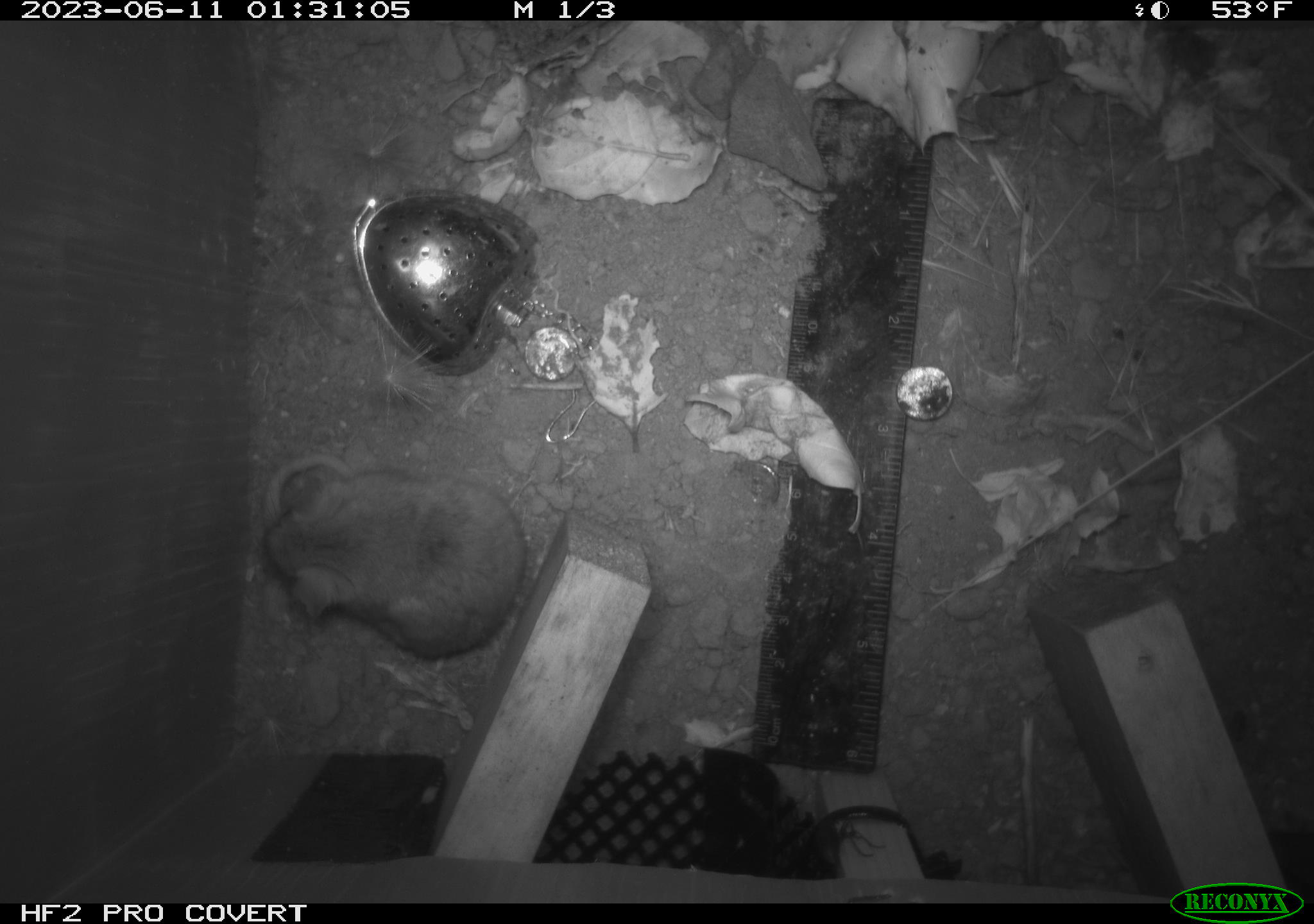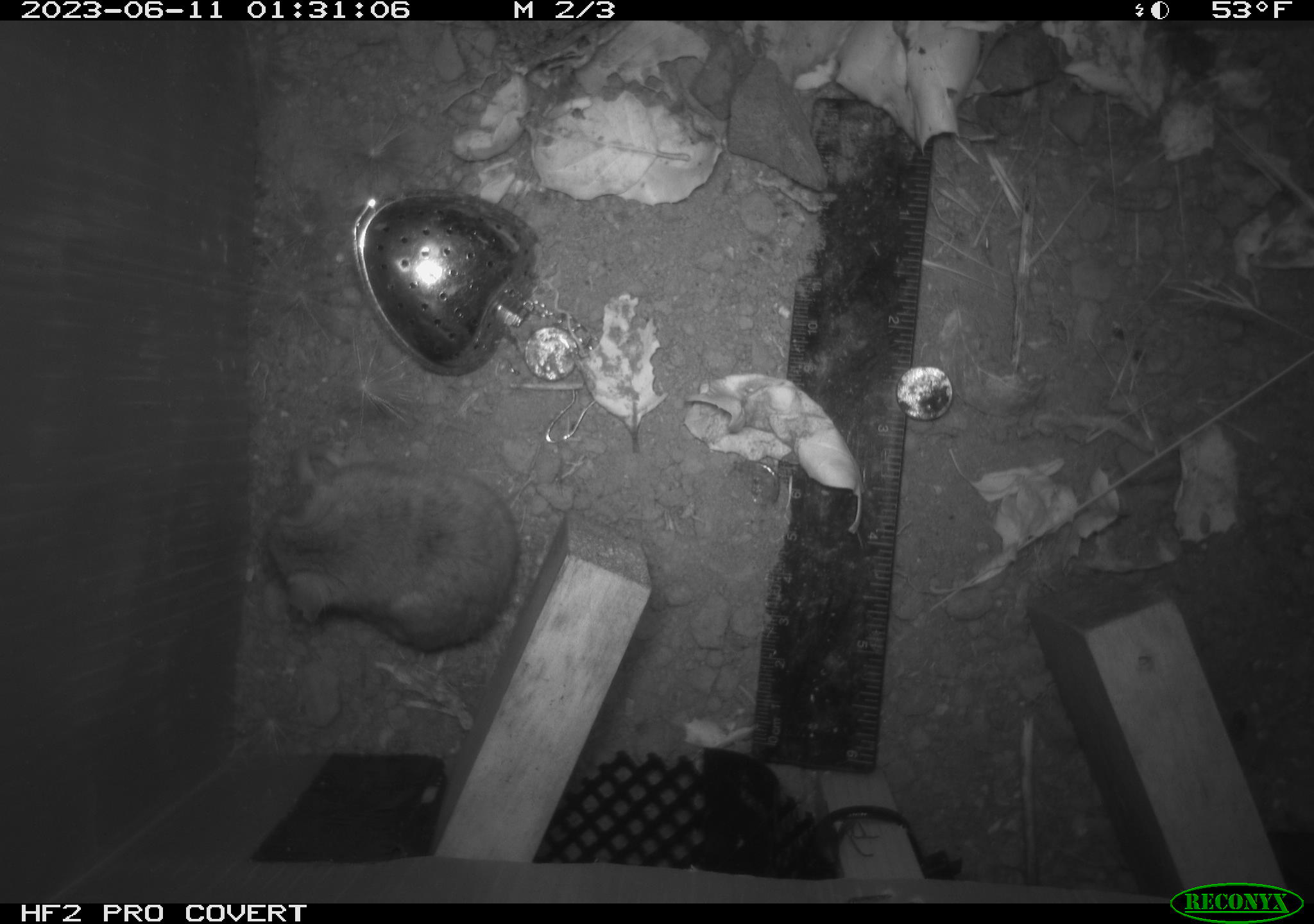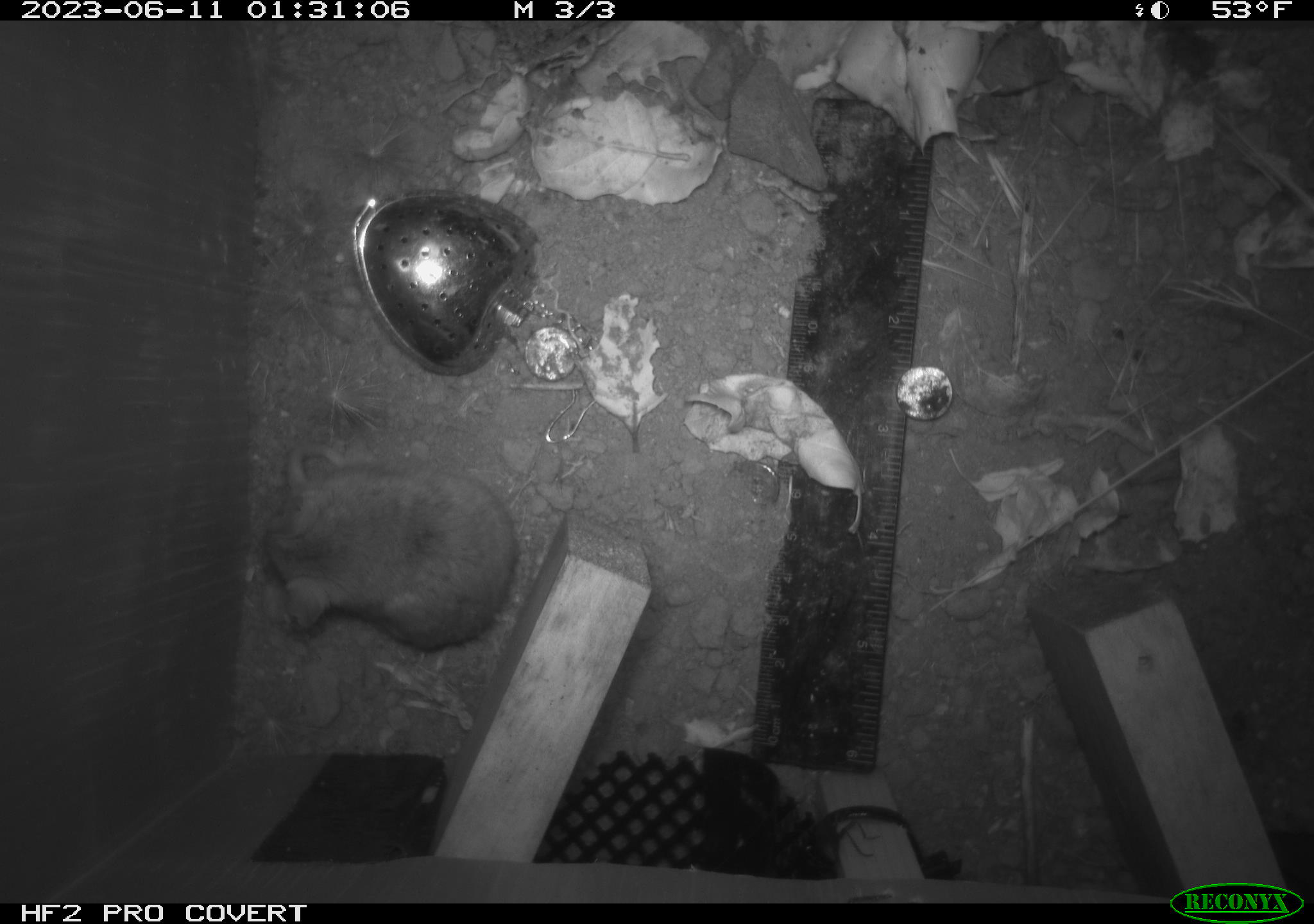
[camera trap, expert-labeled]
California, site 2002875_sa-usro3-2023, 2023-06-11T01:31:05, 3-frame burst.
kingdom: Animalia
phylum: Chordata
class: Mammalia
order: Rodentia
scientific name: Rodentia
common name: mouse species